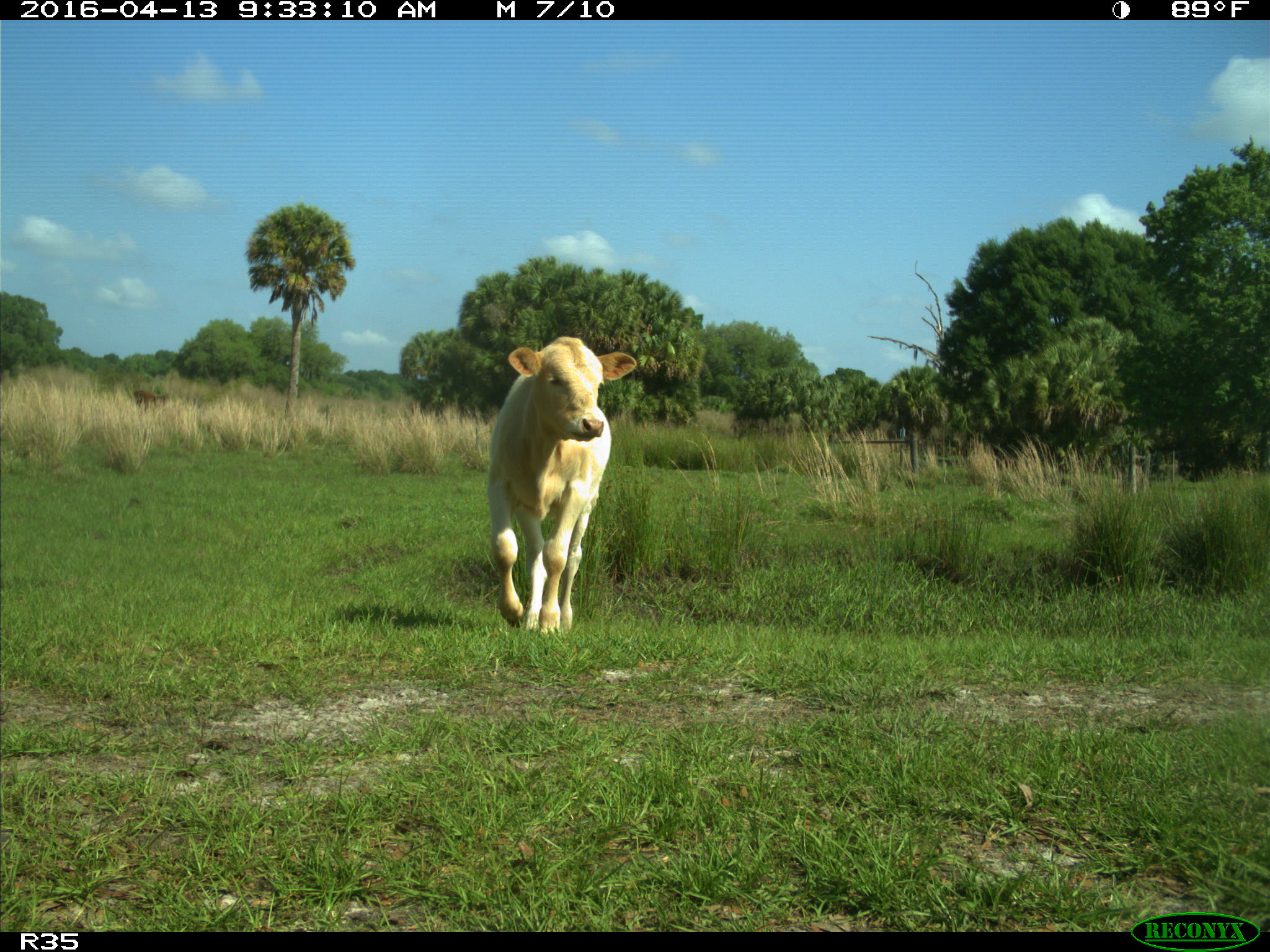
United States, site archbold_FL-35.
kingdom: Animalia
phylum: Chordata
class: Mammalia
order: Artiodactyla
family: Bovidae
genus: Bos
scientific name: Bos taurus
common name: domestic cow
Bos taurus (domestic cow).